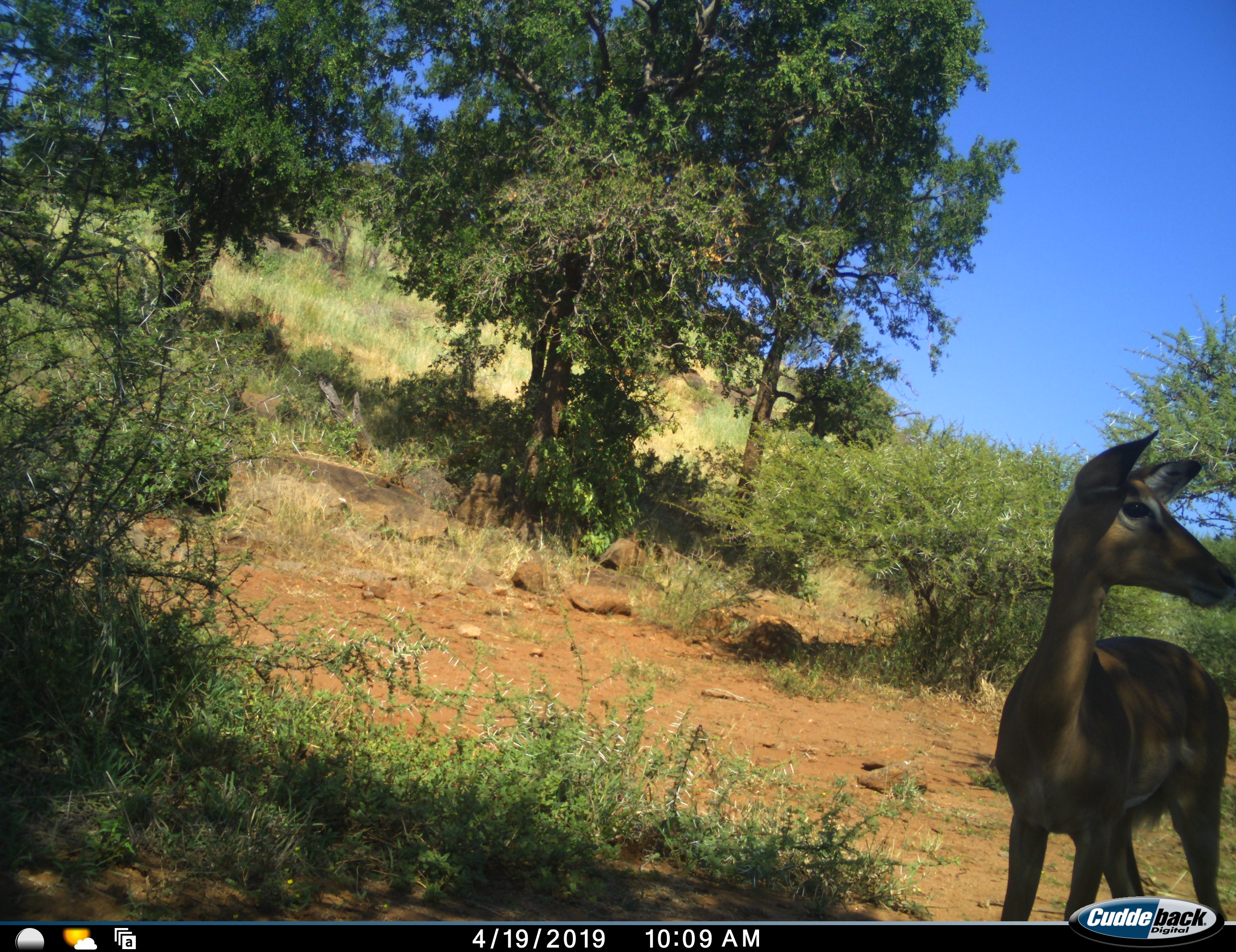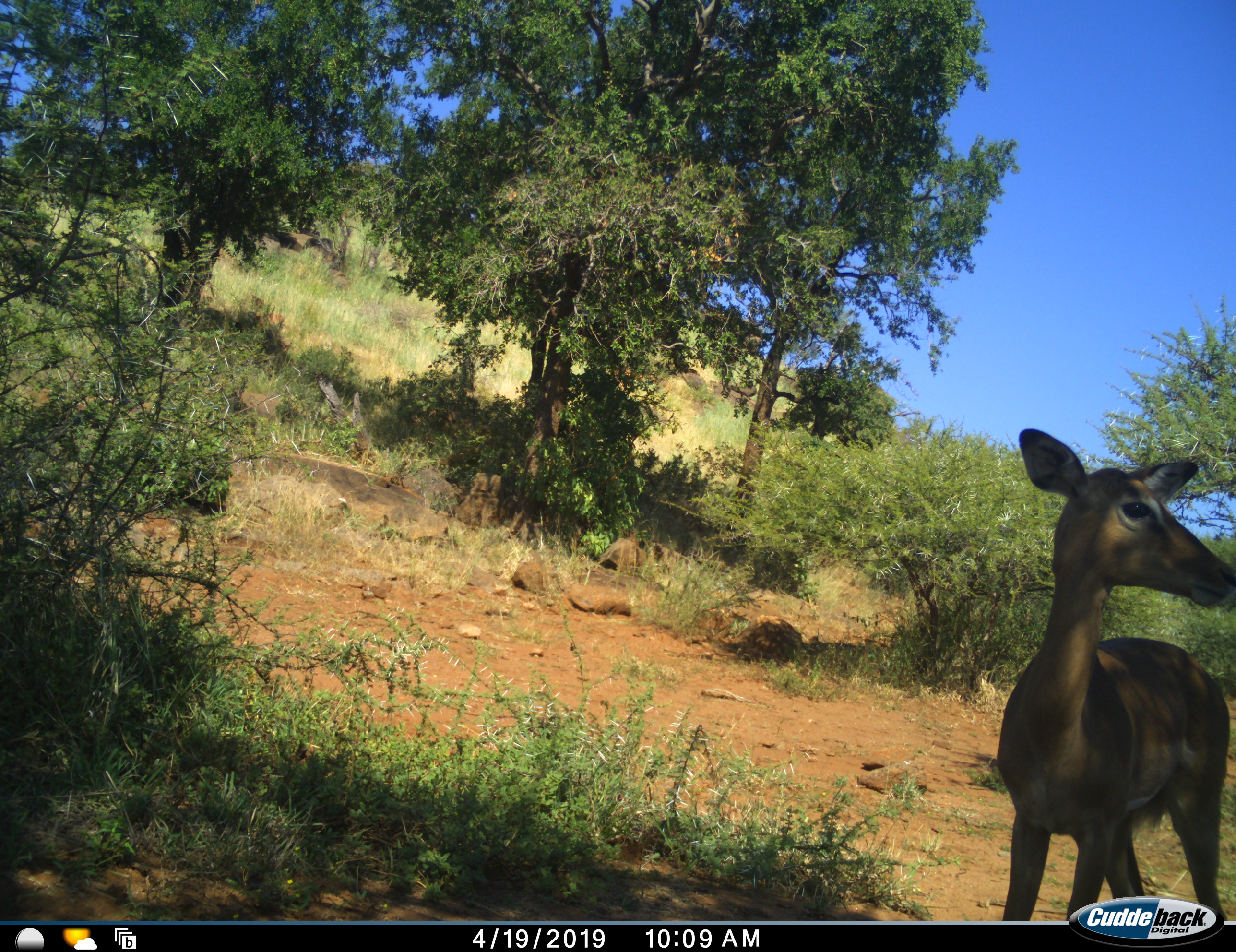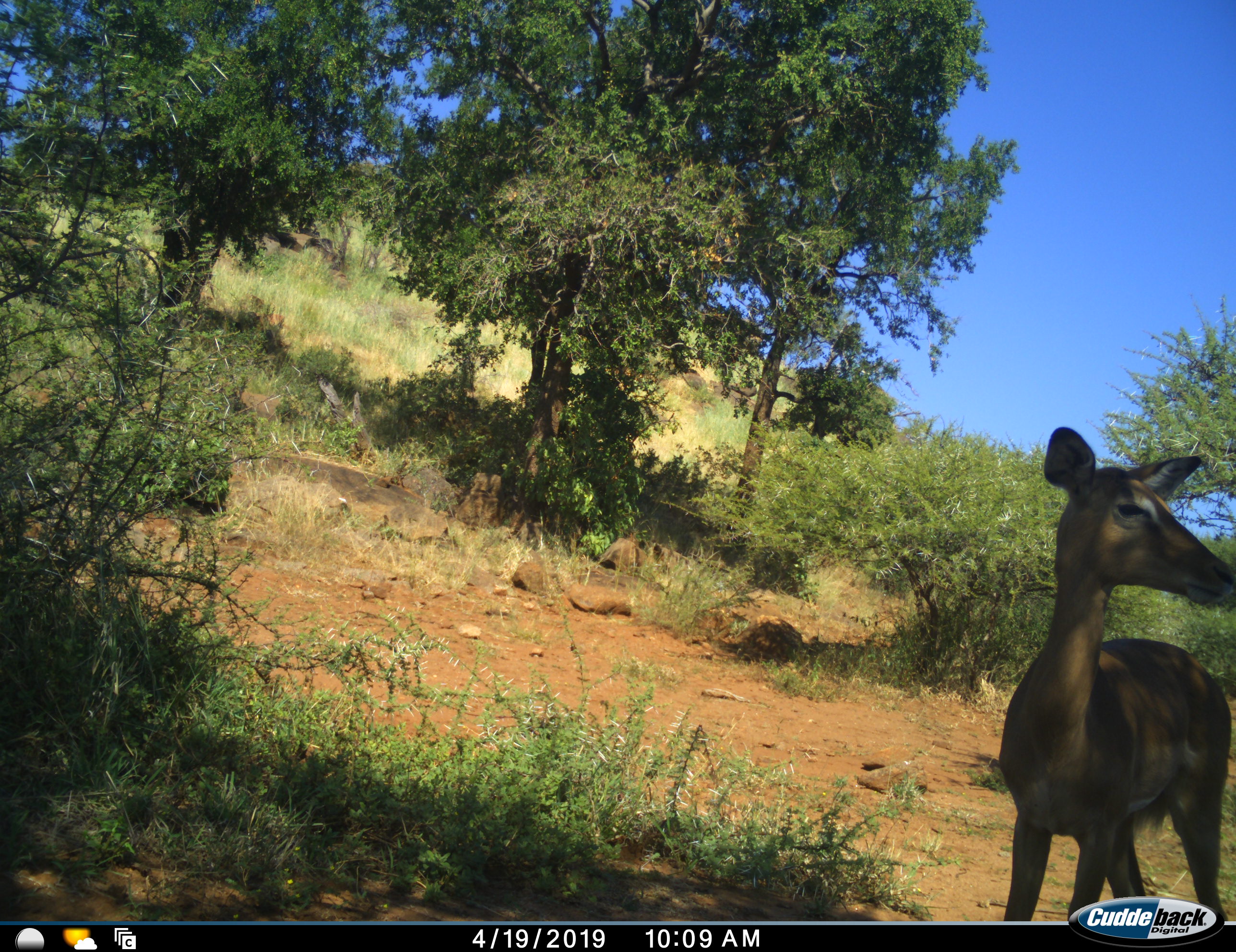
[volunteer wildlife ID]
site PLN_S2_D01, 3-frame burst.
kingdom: Animalia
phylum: Chordata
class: Mammalia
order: Artiodactyla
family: Bovidae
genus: Aepyceros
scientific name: Aepyceros melampus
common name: impala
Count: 1.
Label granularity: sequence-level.